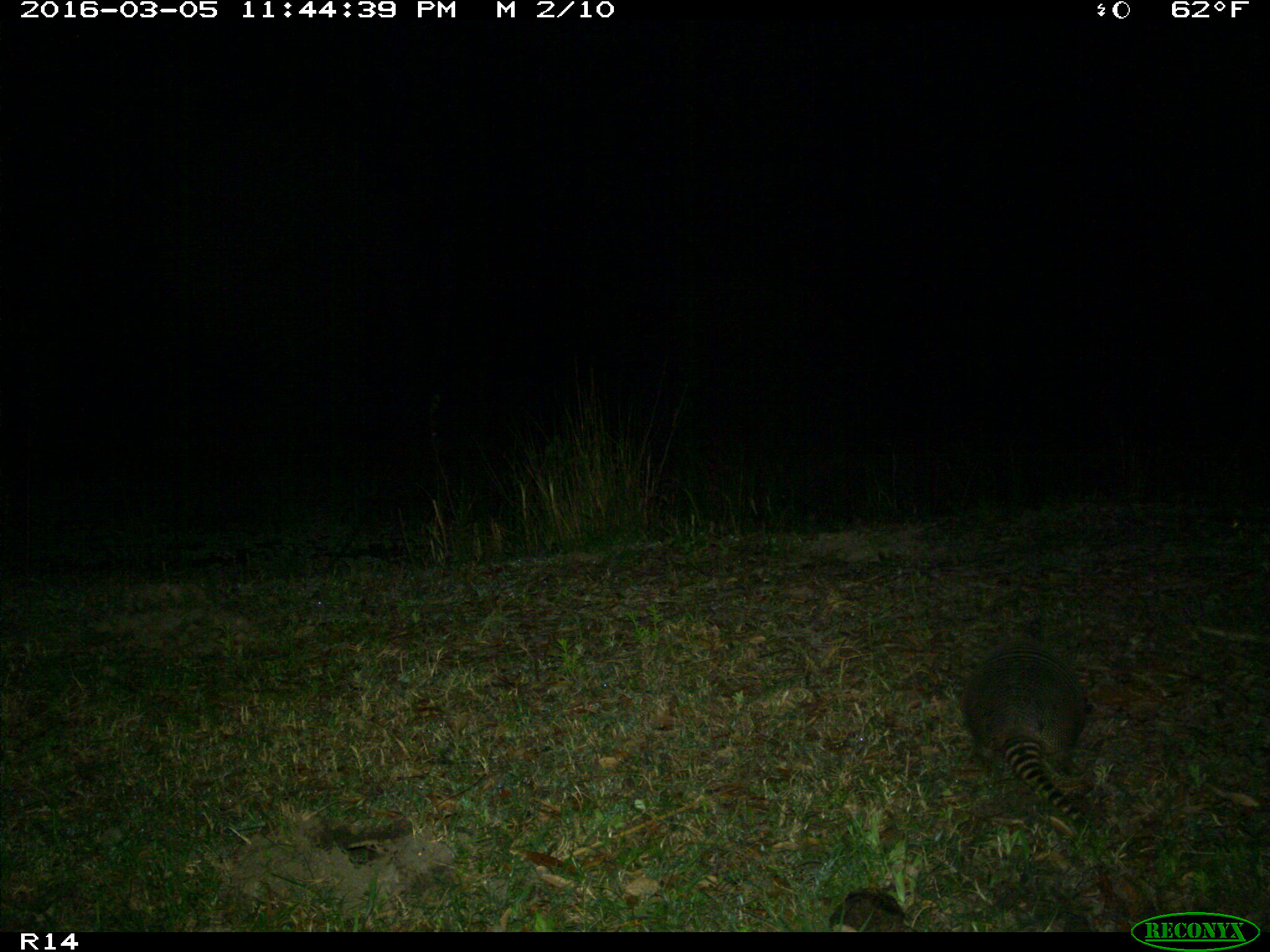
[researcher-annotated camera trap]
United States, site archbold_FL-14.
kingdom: Animalia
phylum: Chordata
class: Mammalia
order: Cingulata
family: Dasypodidae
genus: Dasypus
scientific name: Dasypus novemcinctus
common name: nine-banded armadillo